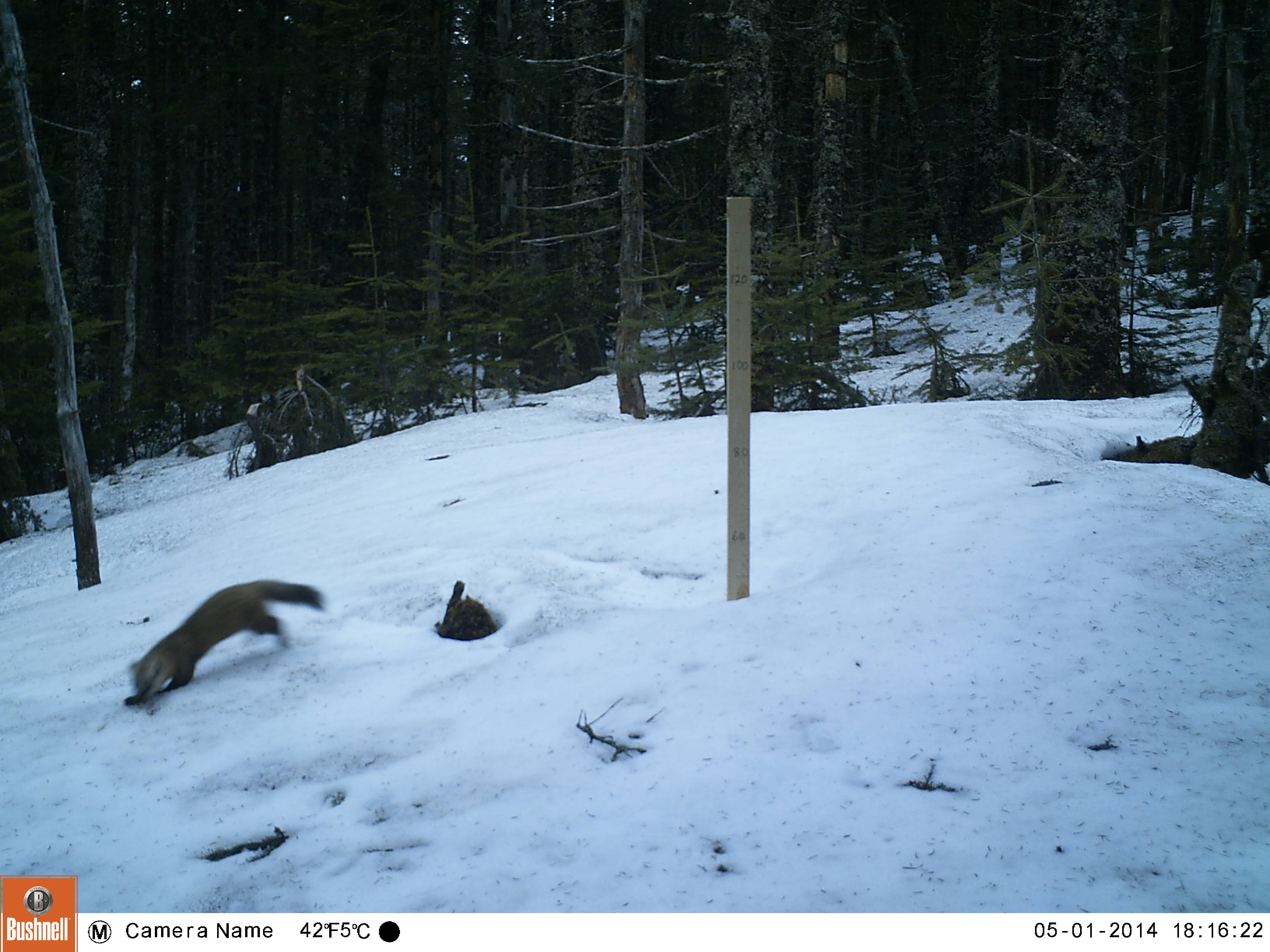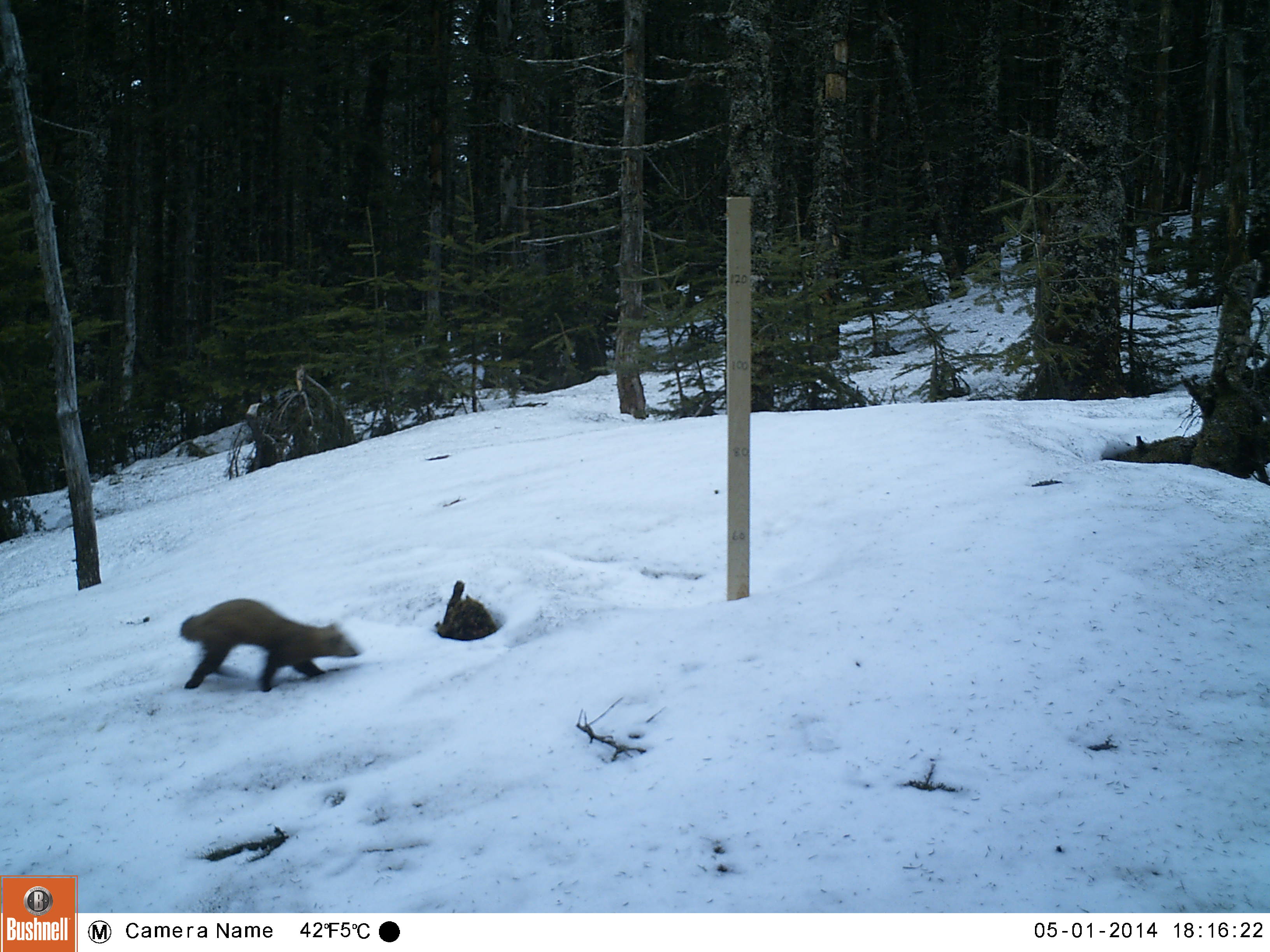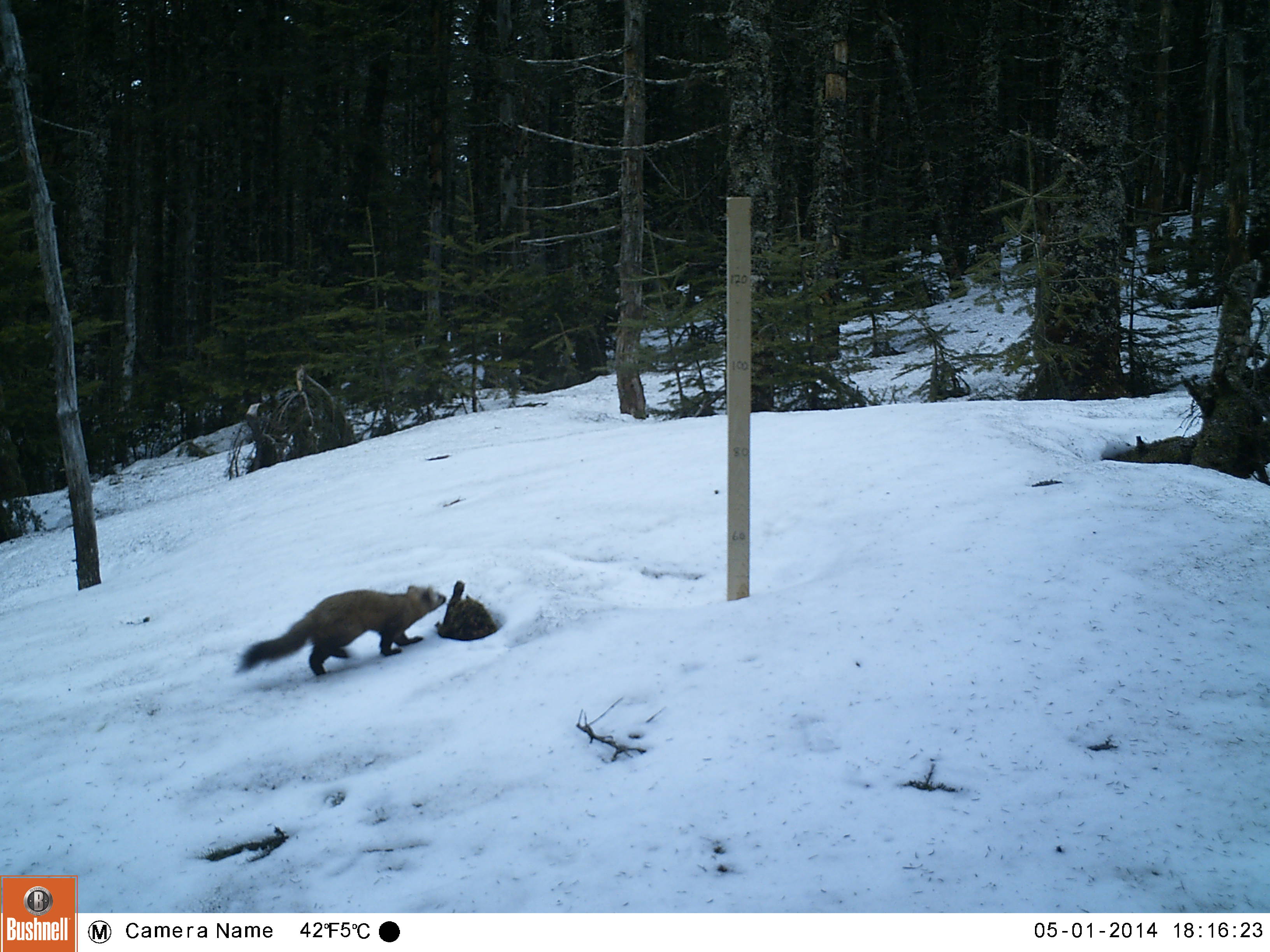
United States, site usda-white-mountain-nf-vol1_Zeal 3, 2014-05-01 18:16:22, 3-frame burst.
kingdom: Animalia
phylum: Chordata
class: Mammalia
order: Carnivora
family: Mustelidae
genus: Martes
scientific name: Martes americana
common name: american marten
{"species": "american marten (Martes americana)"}